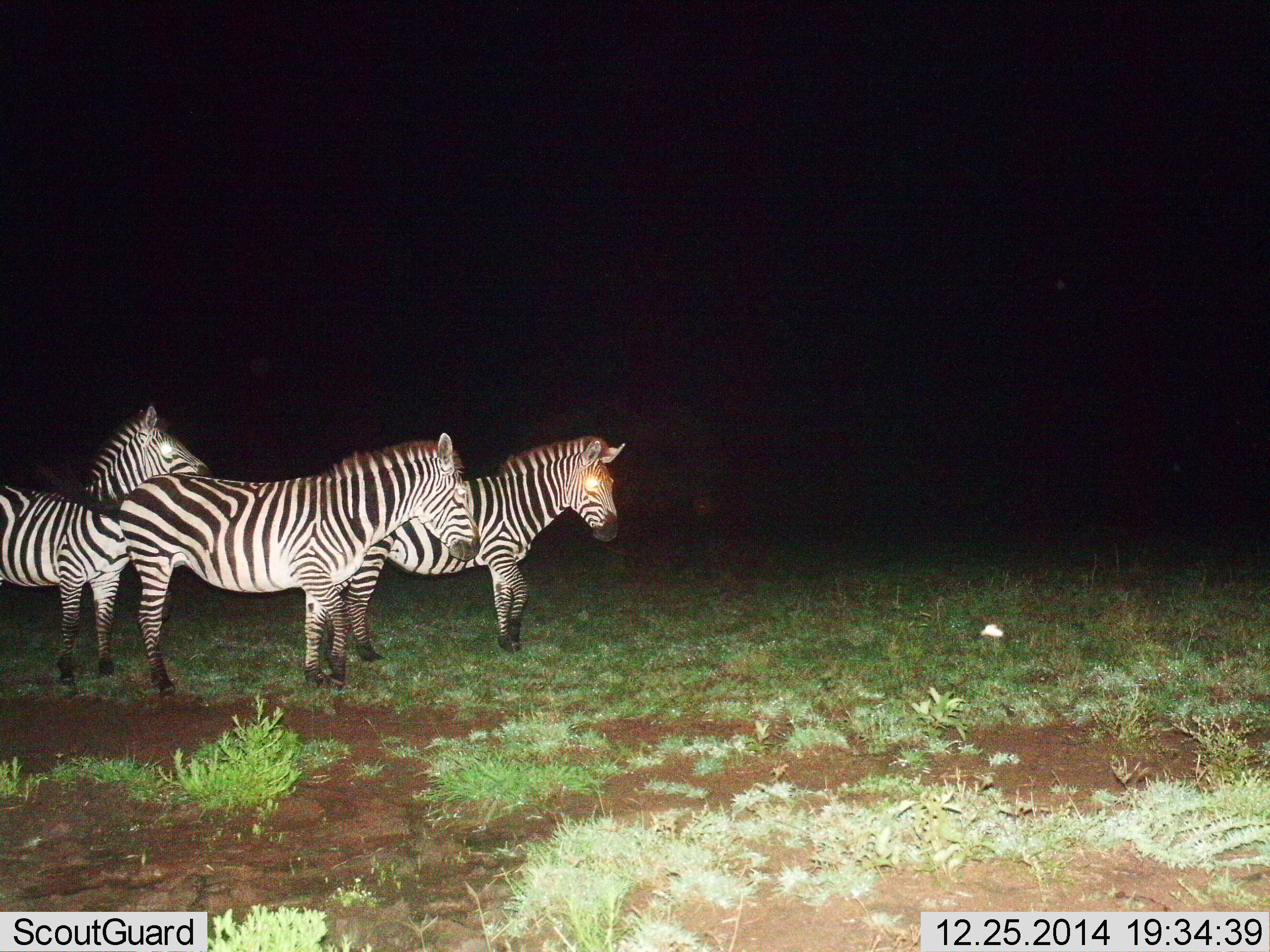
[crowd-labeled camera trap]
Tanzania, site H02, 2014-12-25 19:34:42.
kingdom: Animalia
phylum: Chordata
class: Mammalia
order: Perissodactyla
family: Equidae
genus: Equus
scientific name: Equus quagga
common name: plains zebra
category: zebra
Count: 3.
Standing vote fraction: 100%.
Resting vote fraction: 0%.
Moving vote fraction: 10%.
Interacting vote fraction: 0%.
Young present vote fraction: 0%.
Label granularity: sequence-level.